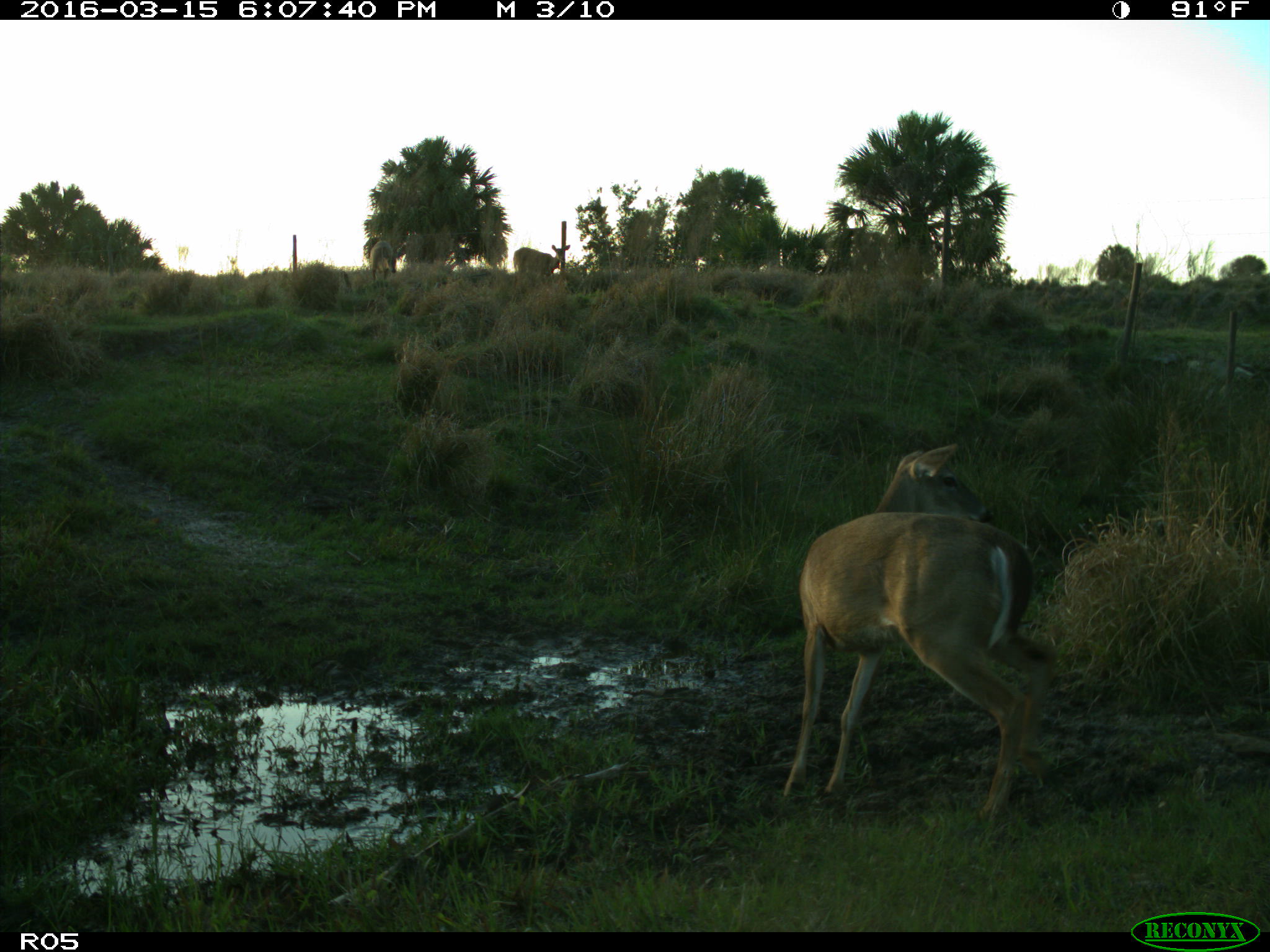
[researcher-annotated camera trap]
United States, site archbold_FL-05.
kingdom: Animalia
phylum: Chordata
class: Mammalia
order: Artiodactyla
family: Cervidae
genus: Odocoileus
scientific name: Odocoileus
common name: deer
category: unidentified deer